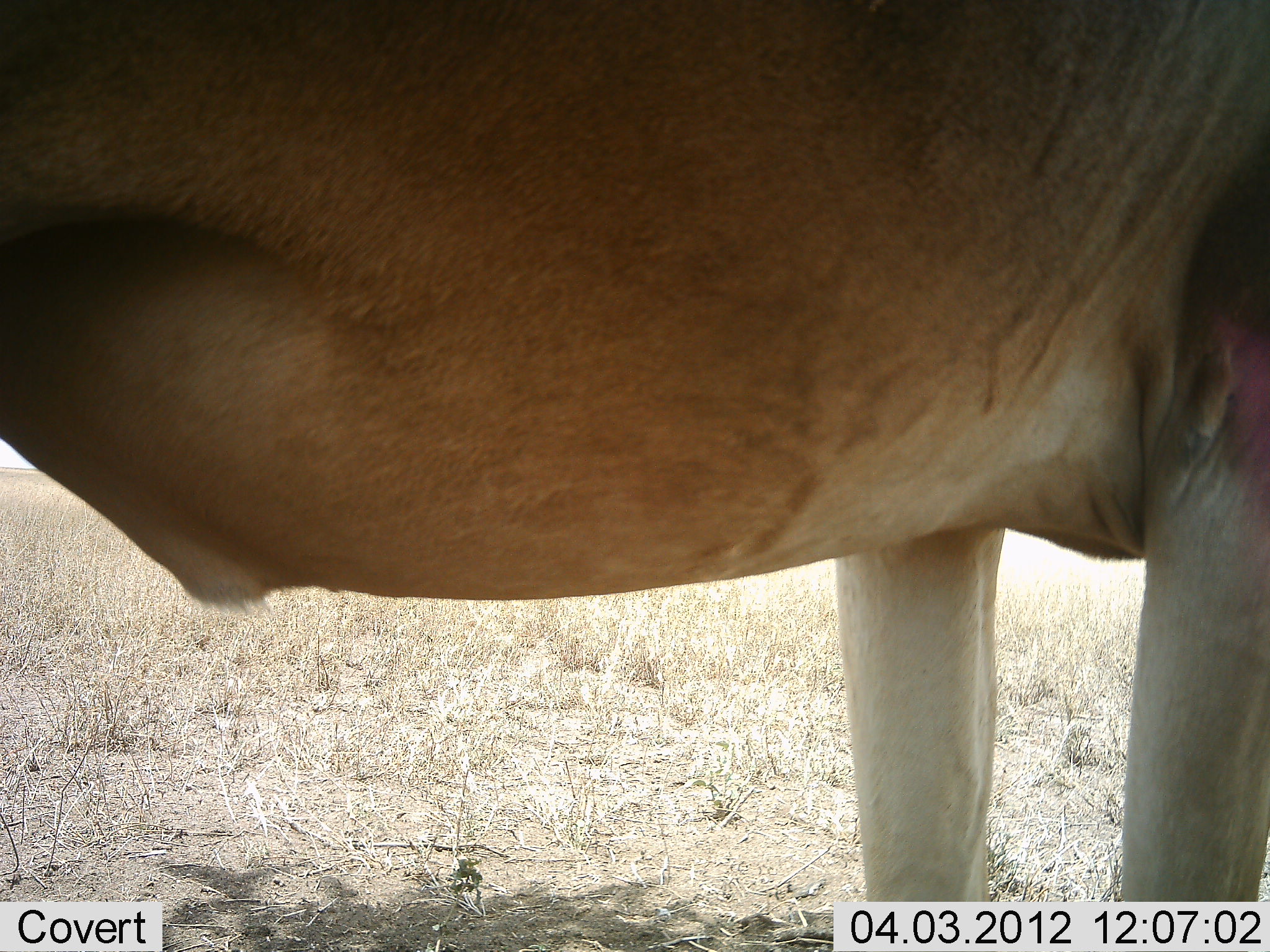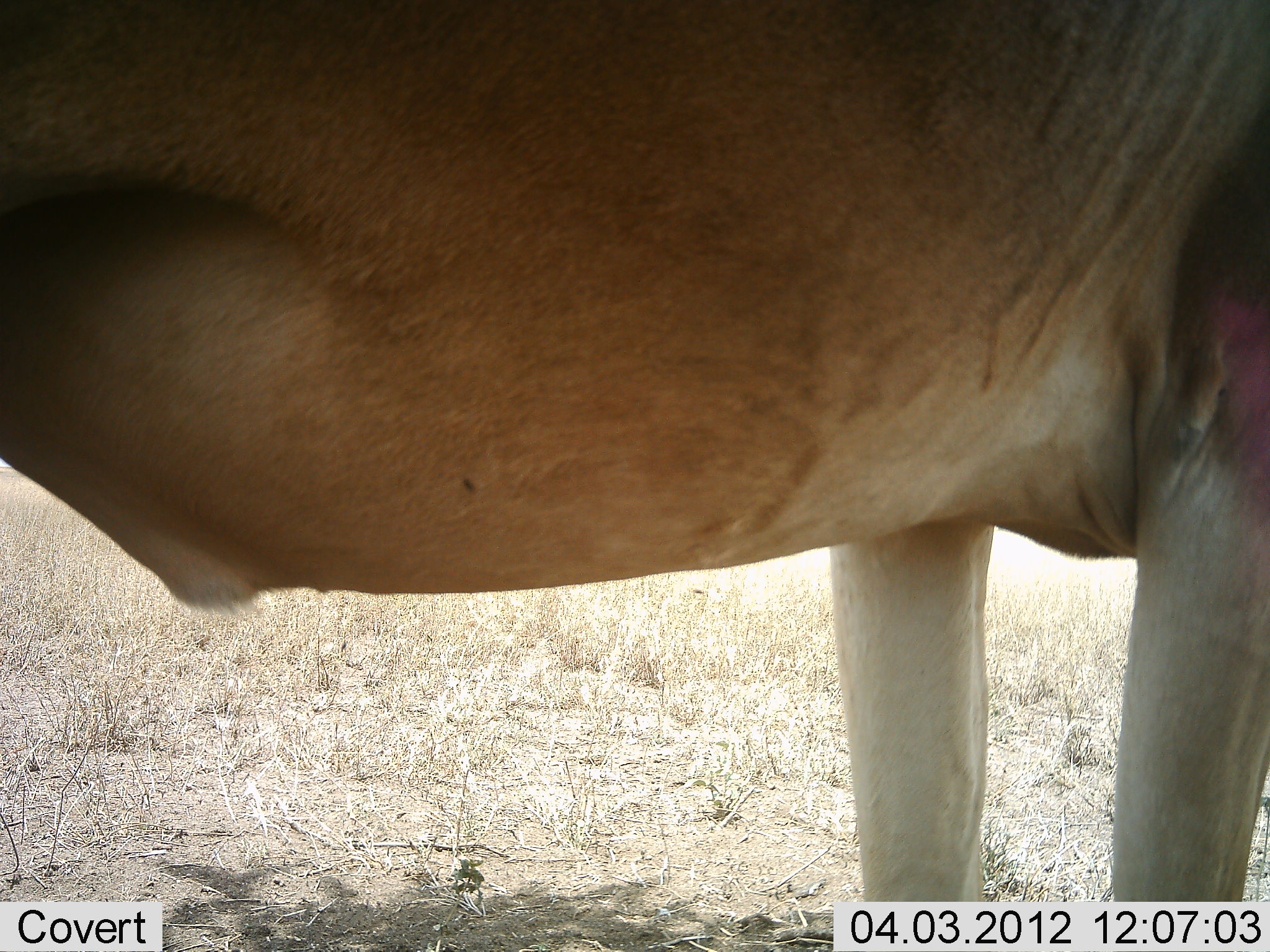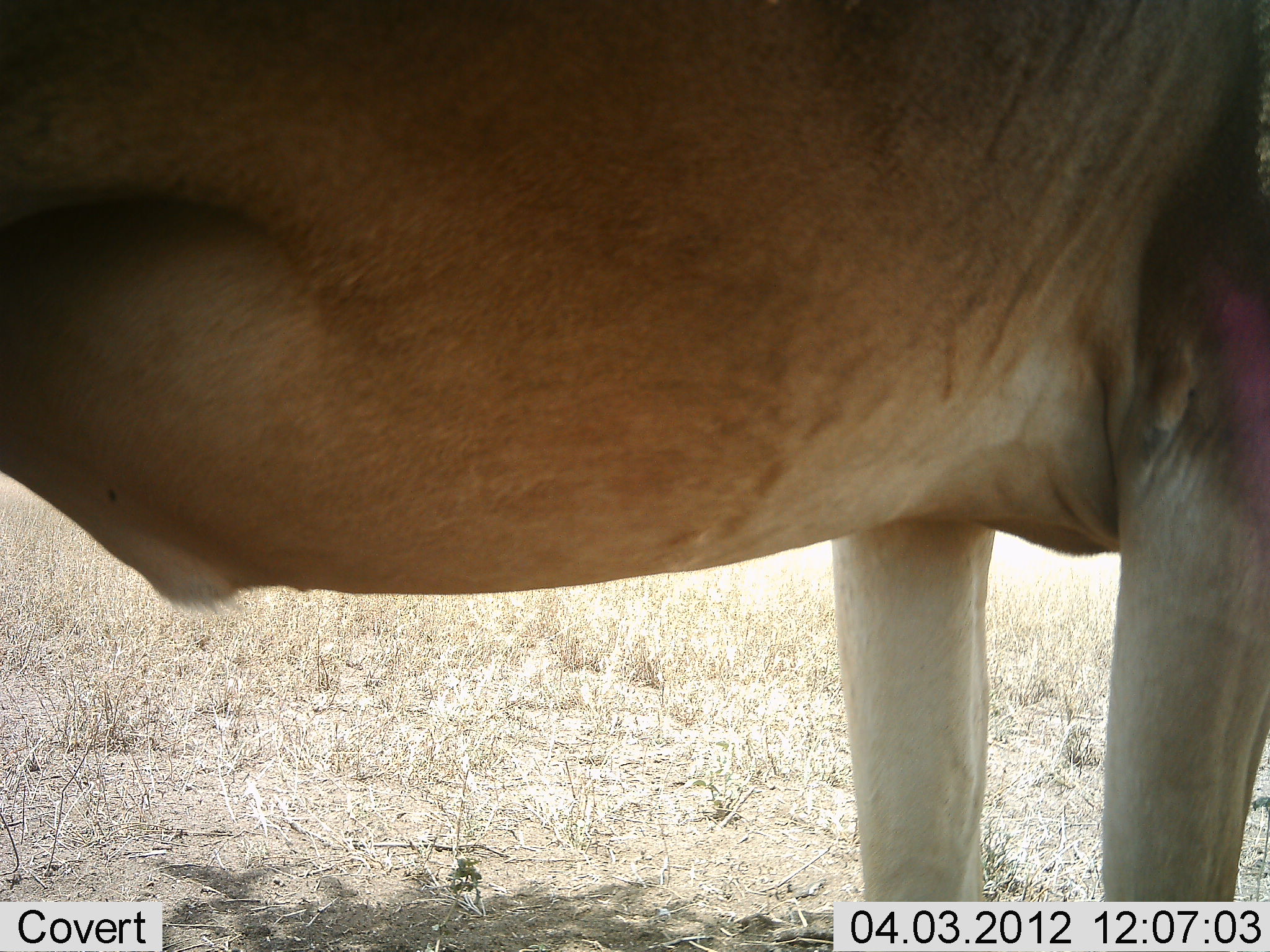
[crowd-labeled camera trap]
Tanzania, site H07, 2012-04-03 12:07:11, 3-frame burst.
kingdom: Animalia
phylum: Chordata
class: Mammalia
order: Artiodactyla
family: Bovidae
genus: Alcelaphus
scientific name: Alcelaphus buselaphus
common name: hartebeest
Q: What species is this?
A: Hartebeest (Alcelaphus buselaphus).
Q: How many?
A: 1.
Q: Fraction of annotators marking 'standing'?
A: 100%.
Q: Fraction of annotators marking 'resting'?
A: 0%.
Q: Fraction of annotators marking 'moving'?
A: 0%.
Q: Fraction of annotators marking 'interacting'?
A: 0%.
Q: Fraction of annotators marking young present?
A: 0%.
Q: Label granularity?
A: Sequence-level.